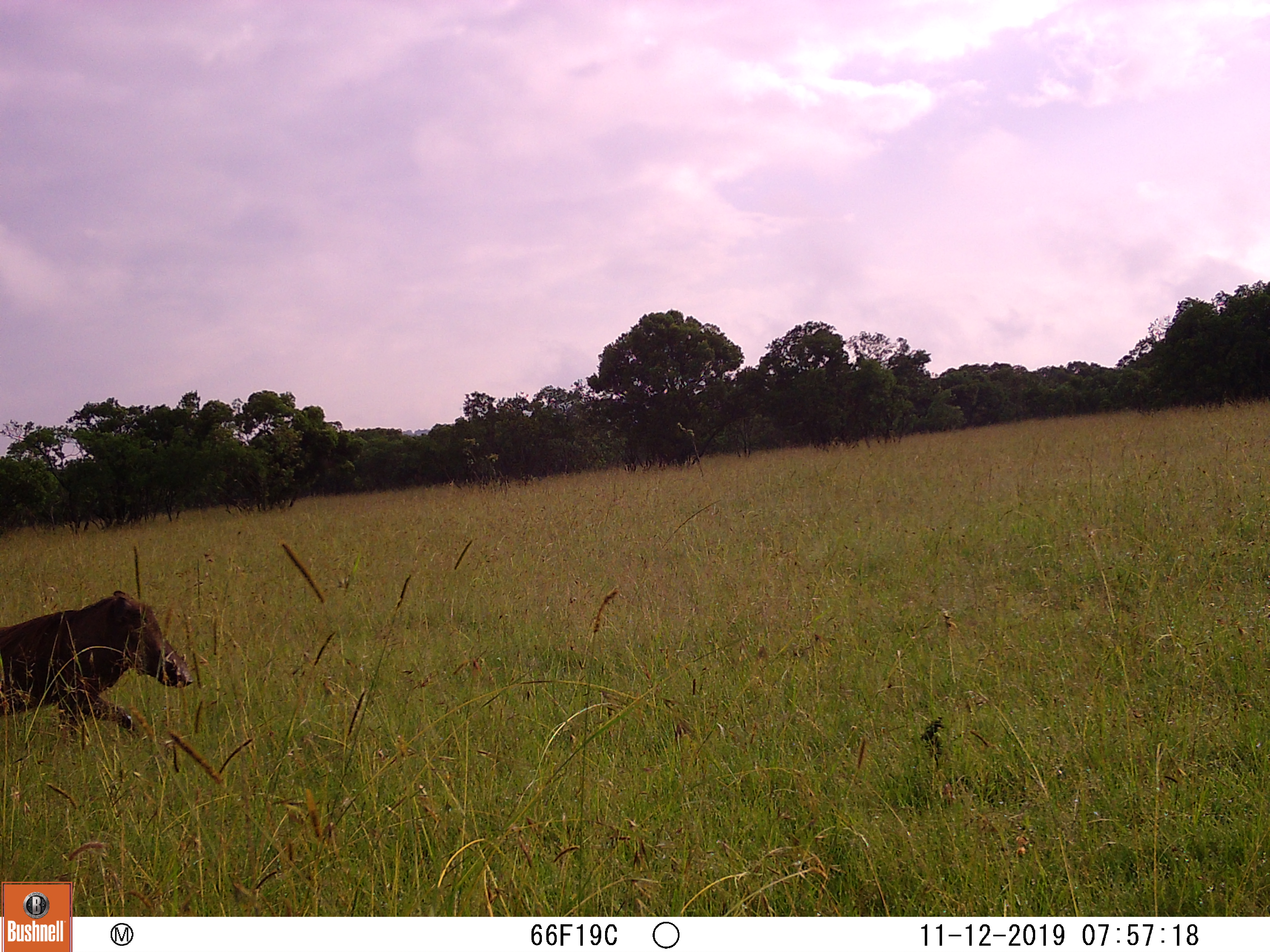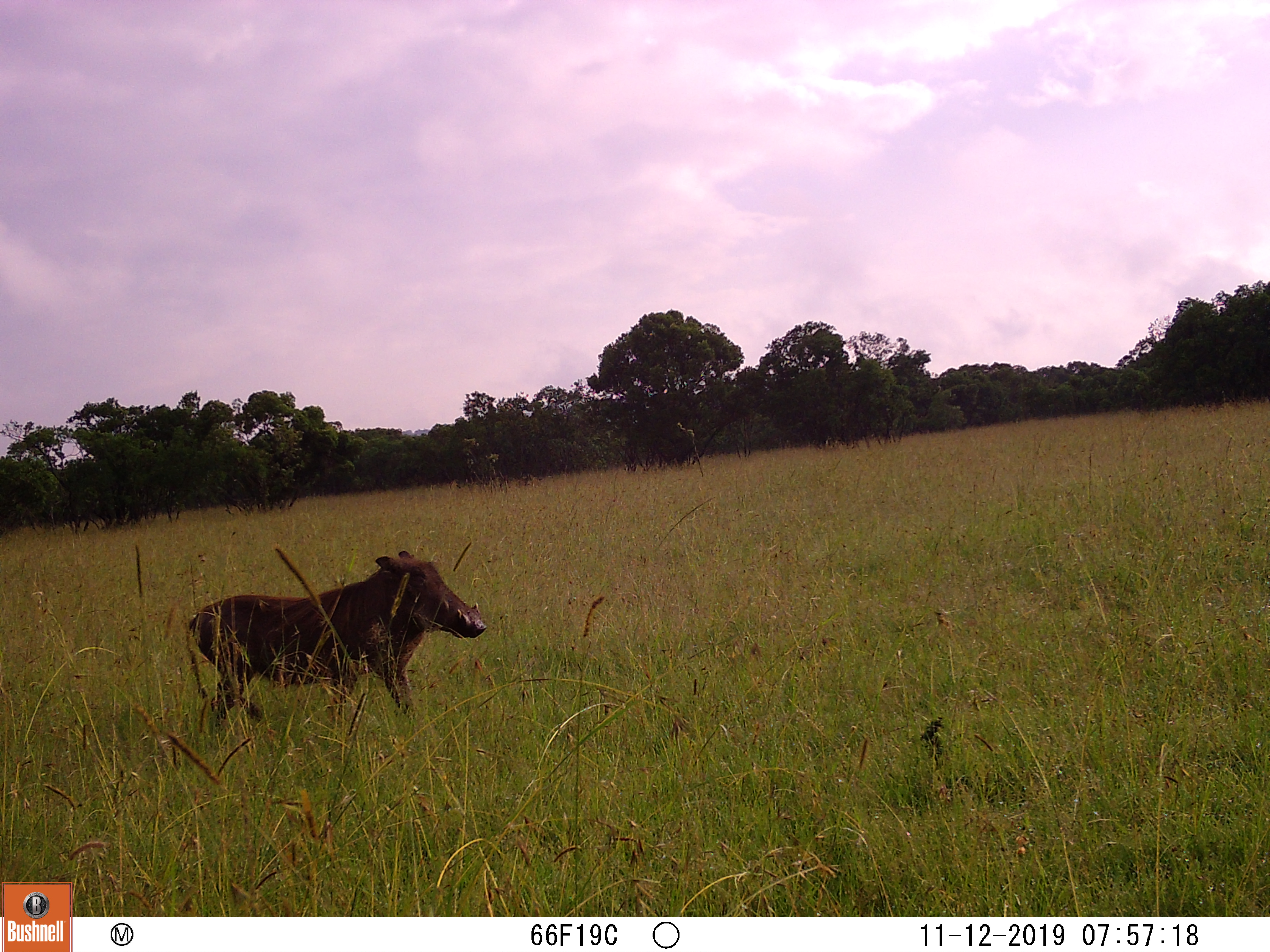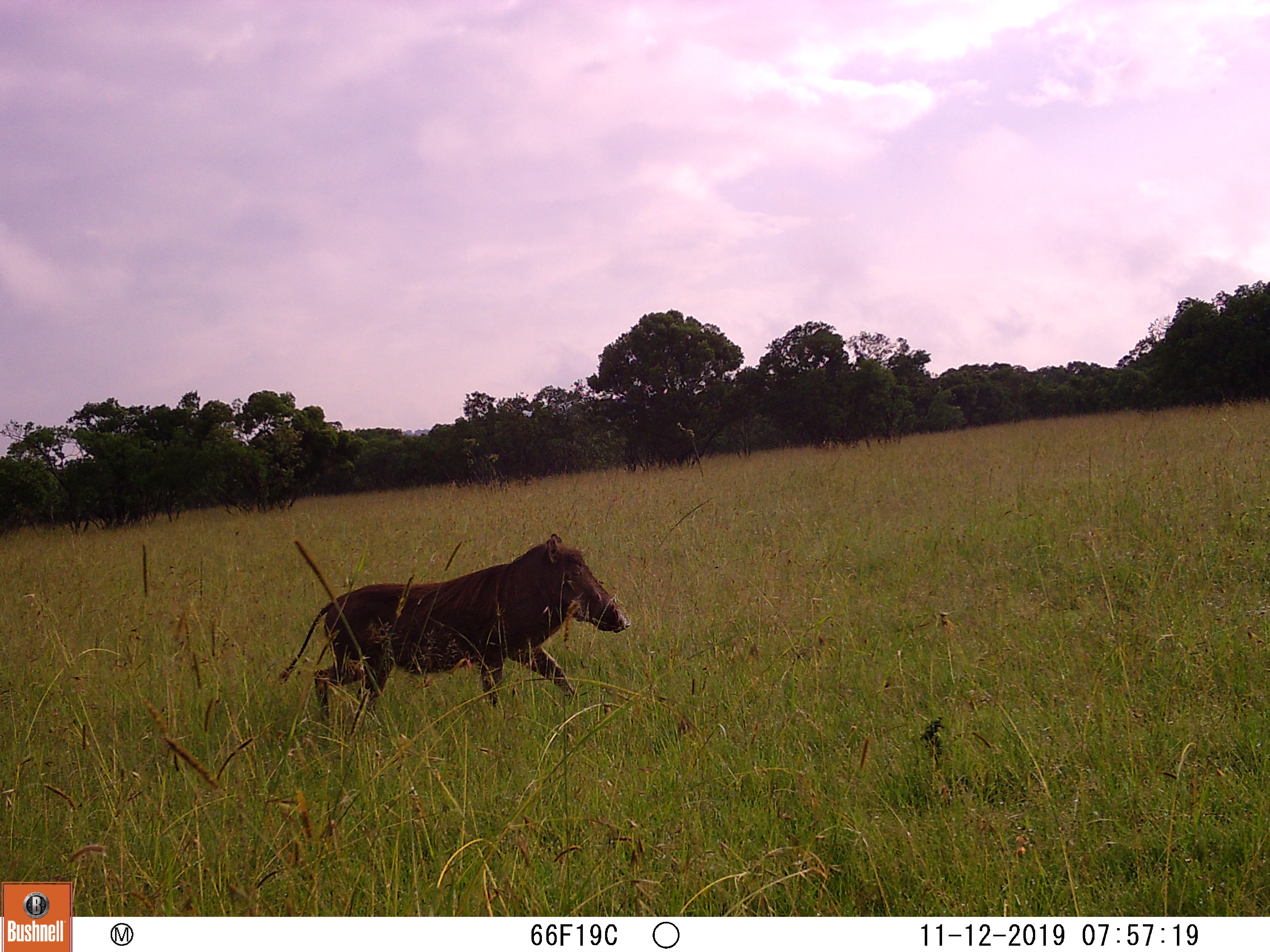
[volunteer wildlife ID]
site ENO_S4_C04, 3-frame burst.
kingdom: Animalia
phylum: Chordata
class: Mammalia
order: Artiodactyla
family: Suidae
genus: Phacochoerus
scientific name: Phacochoerus africanus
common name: warthog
Warthog (Phacochoerus africanus), count 1. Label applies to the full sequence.